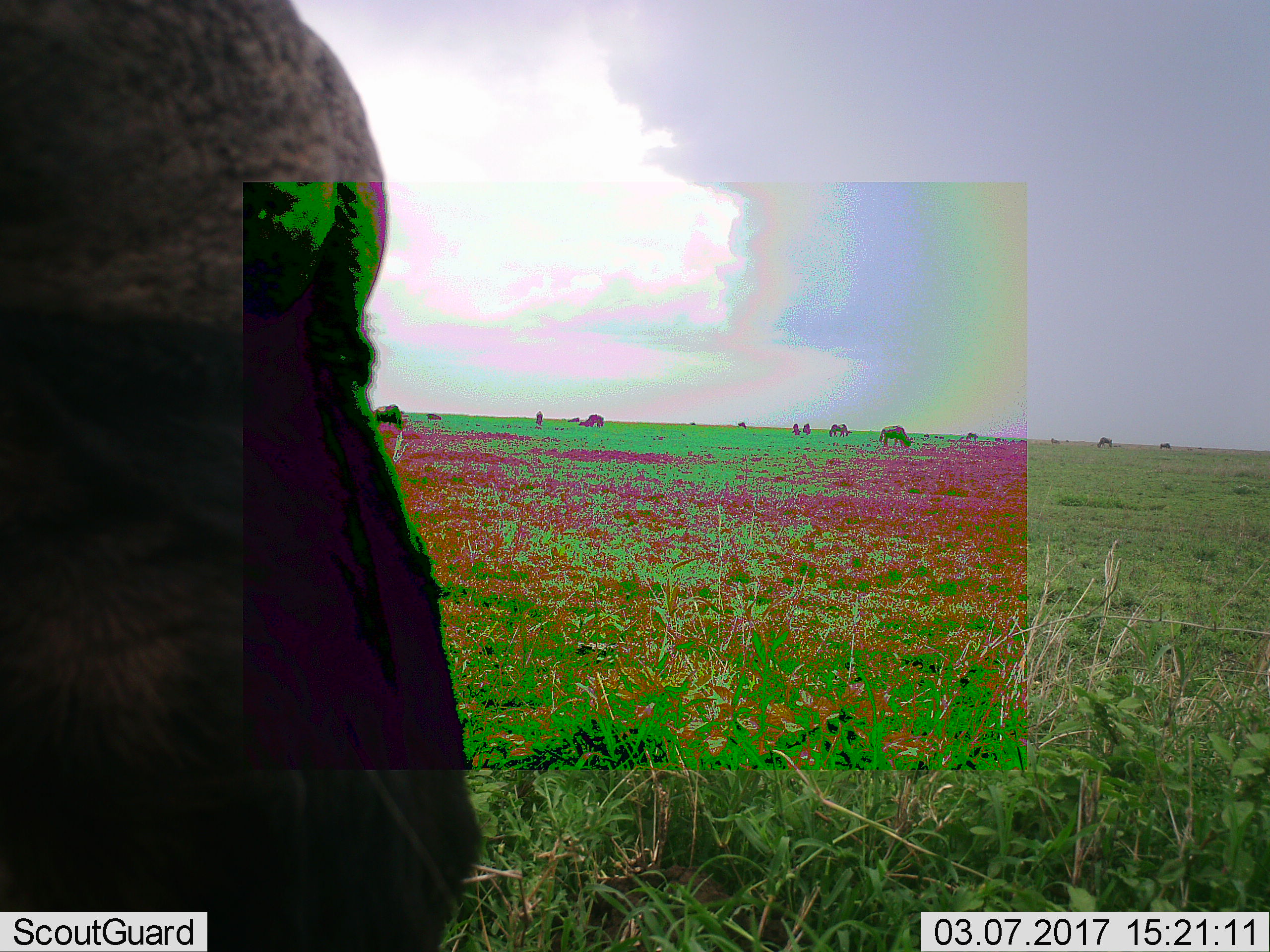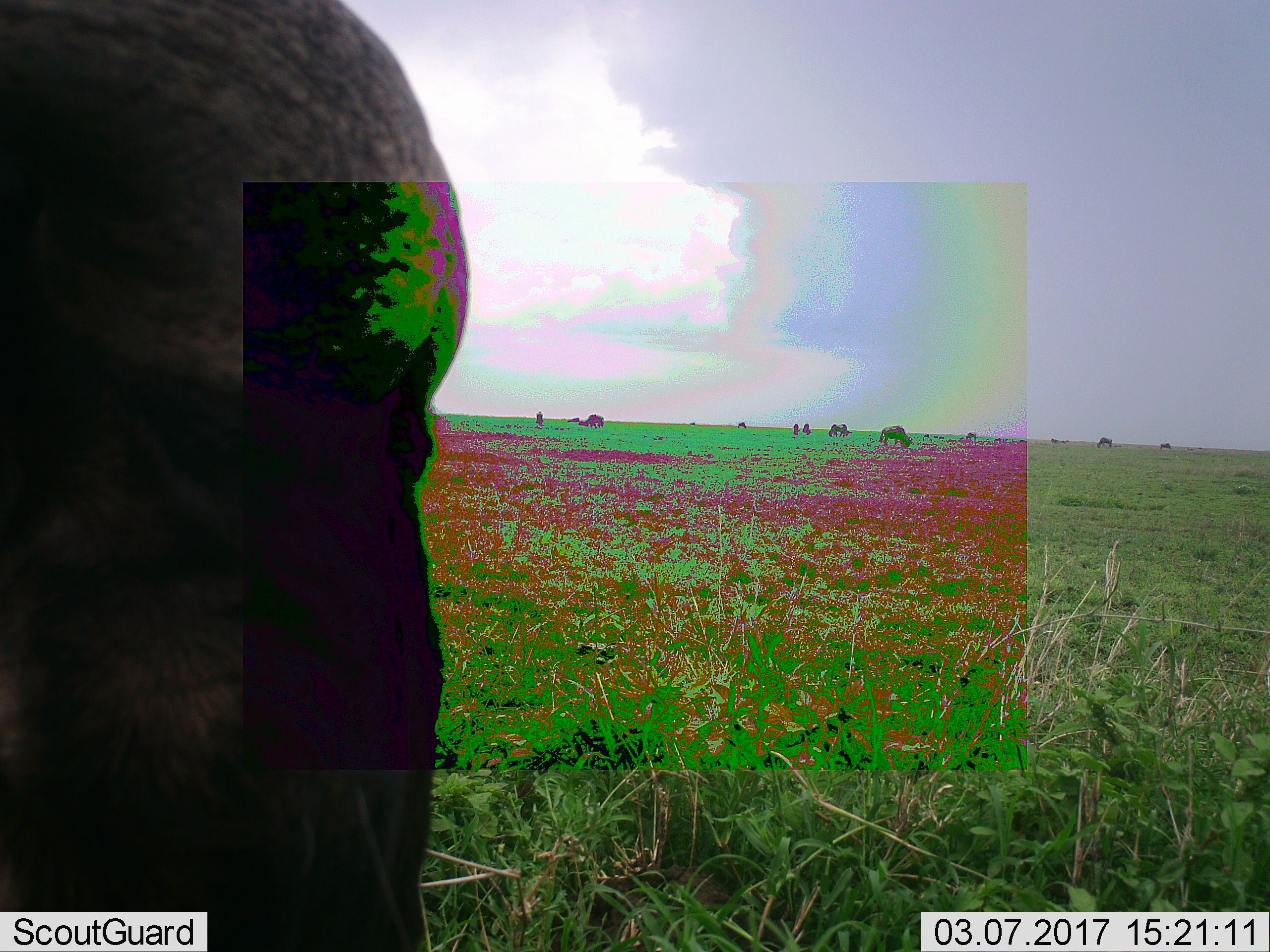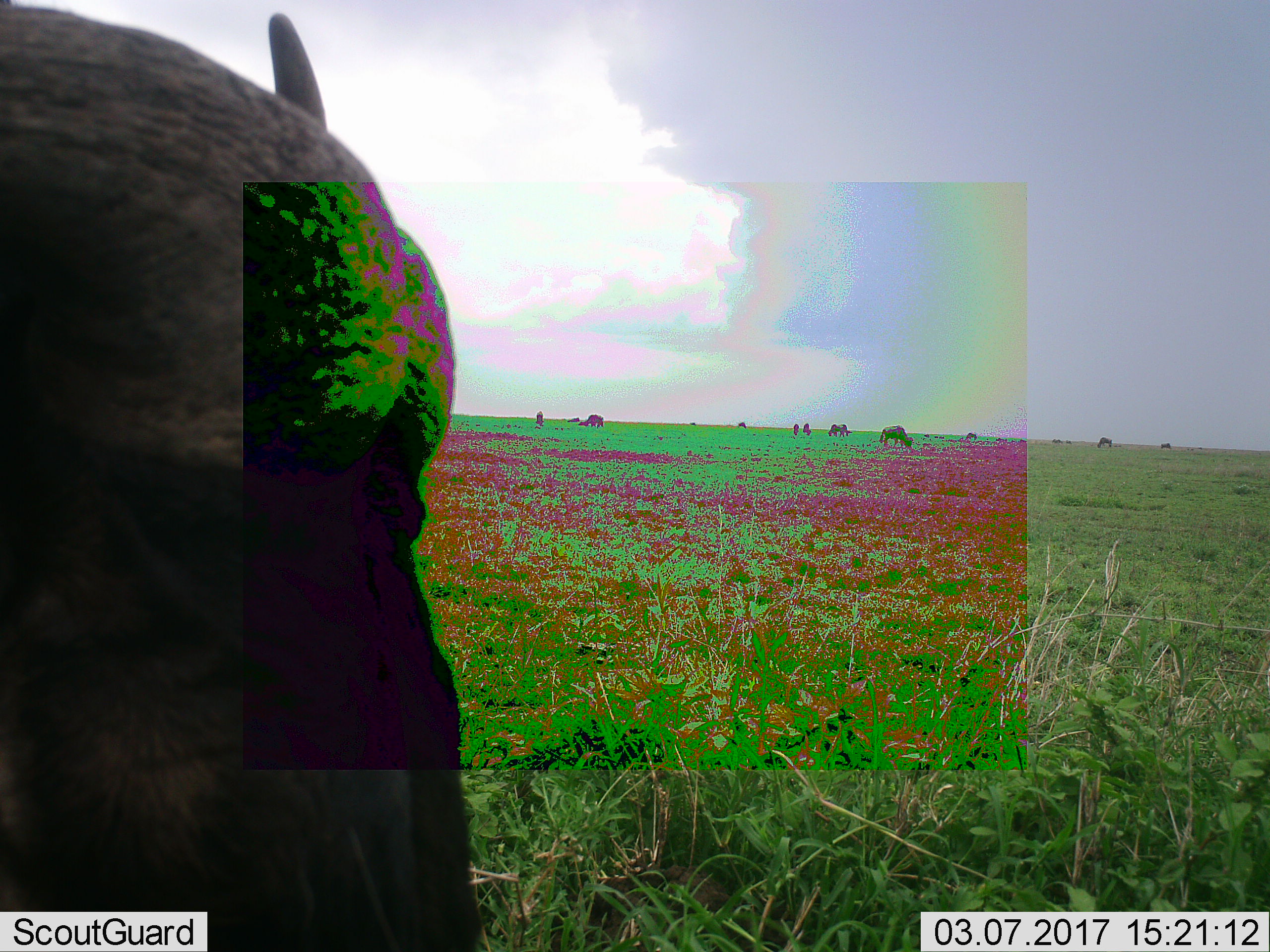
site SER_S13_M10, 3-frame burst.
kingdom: Animalia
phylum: Chordata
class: Mammalia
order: Artiodactyla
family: Bovidae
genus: Syncerus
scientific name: Syncerus caffer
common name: african buffalo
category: buffalo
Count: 10.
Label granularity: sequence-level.